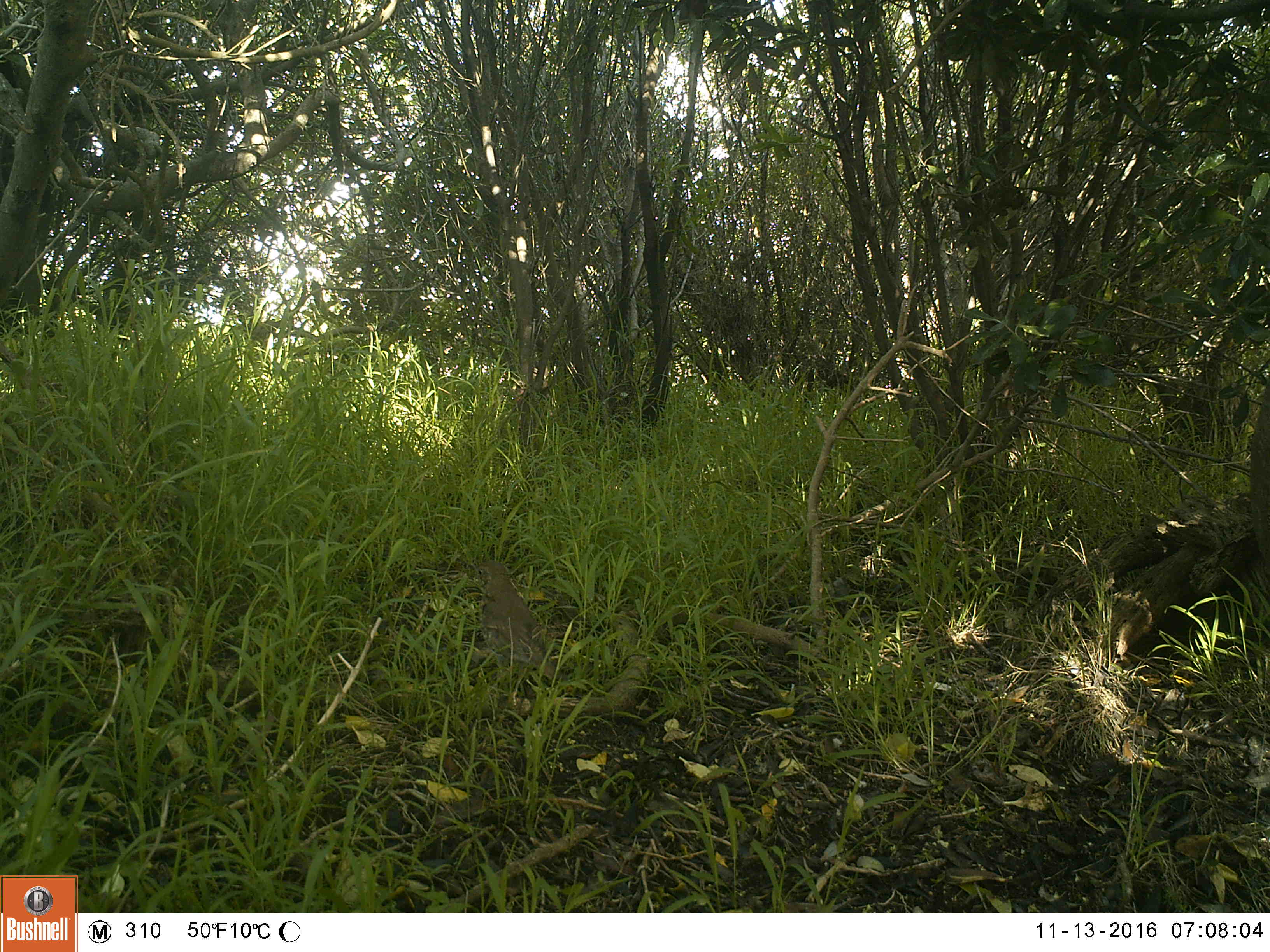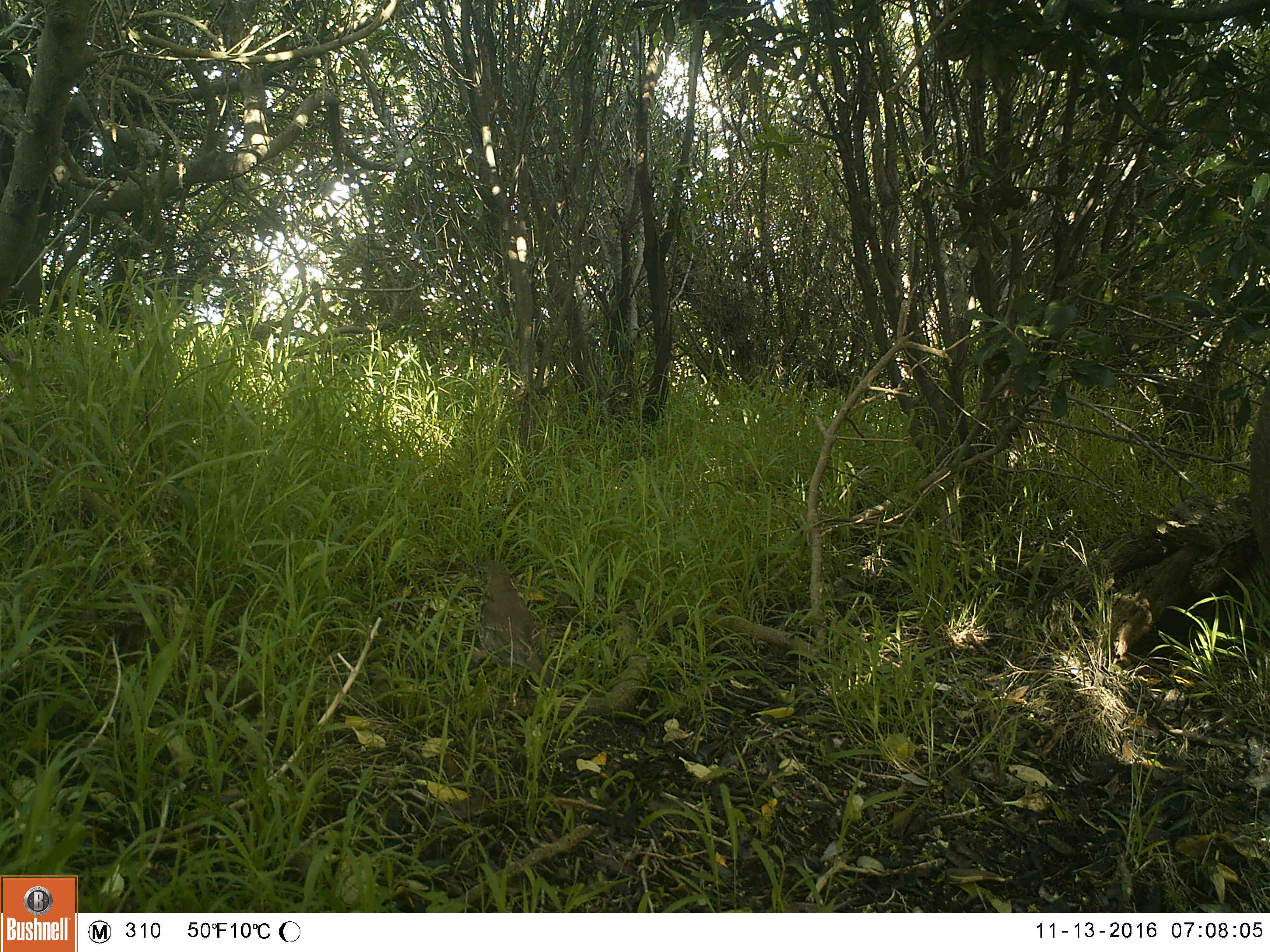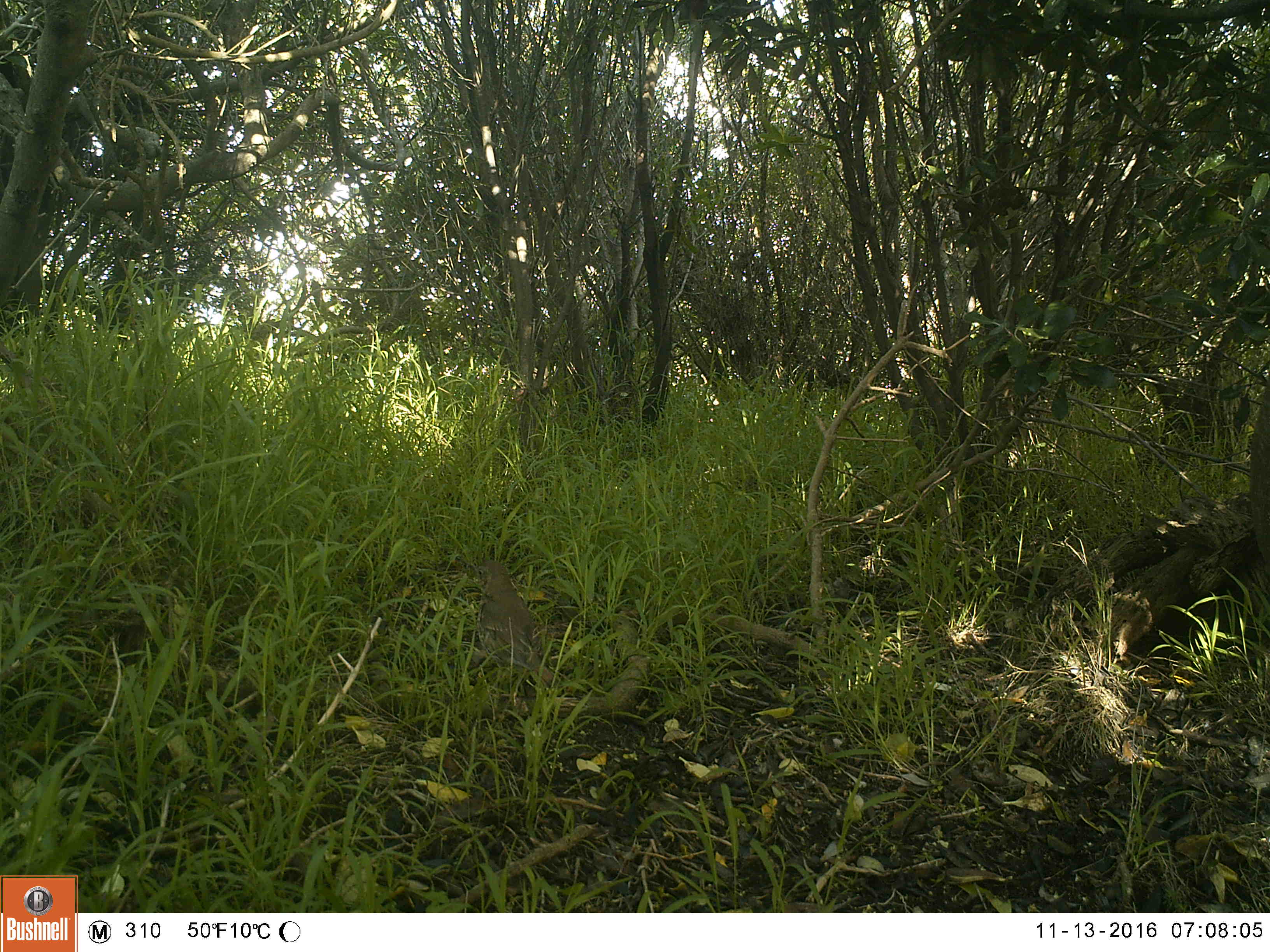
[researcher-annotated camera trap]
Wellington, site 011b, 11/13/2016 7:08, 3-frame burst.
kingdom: Animalia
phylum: Chordata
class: Aves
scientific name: Aves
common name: bird